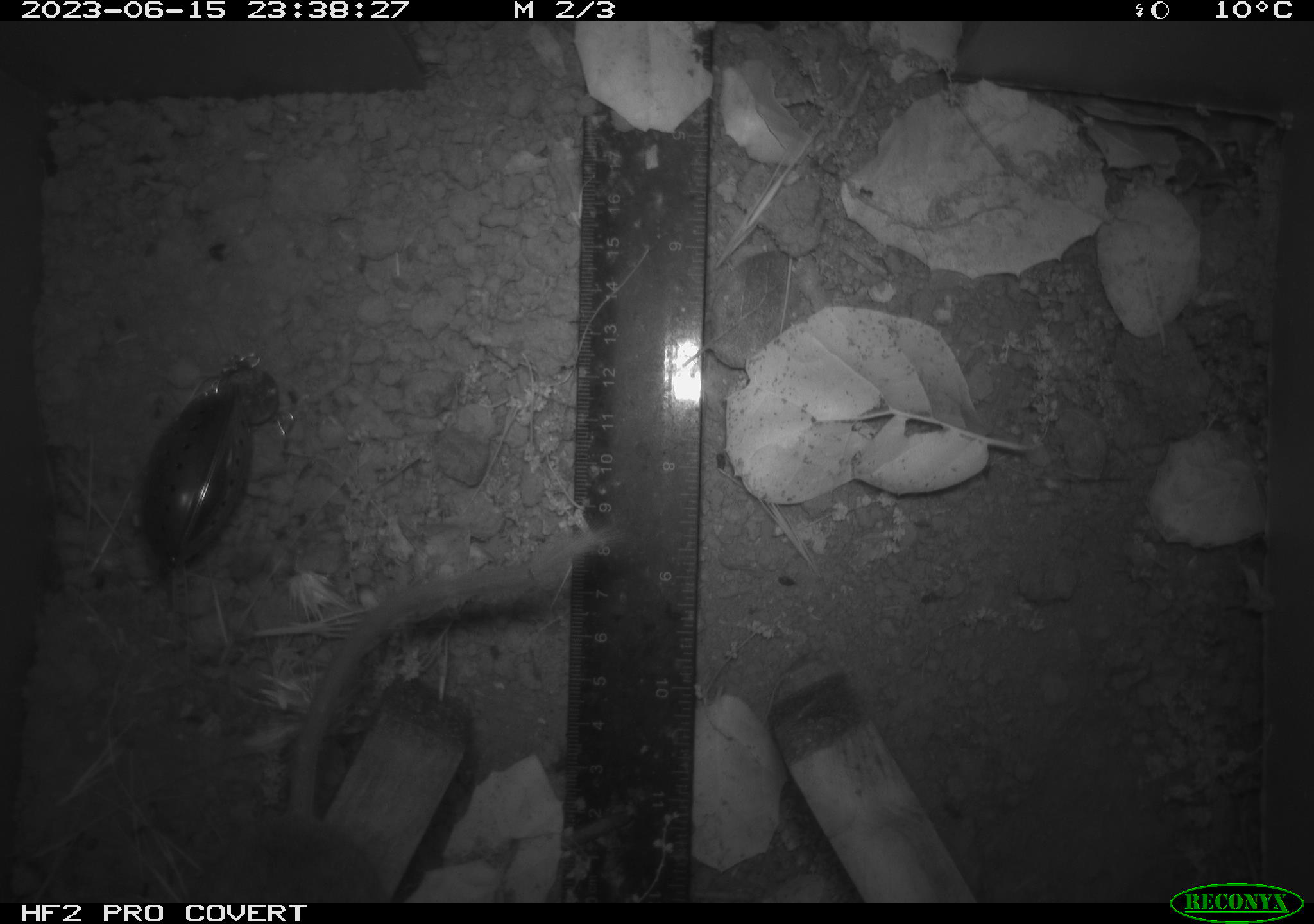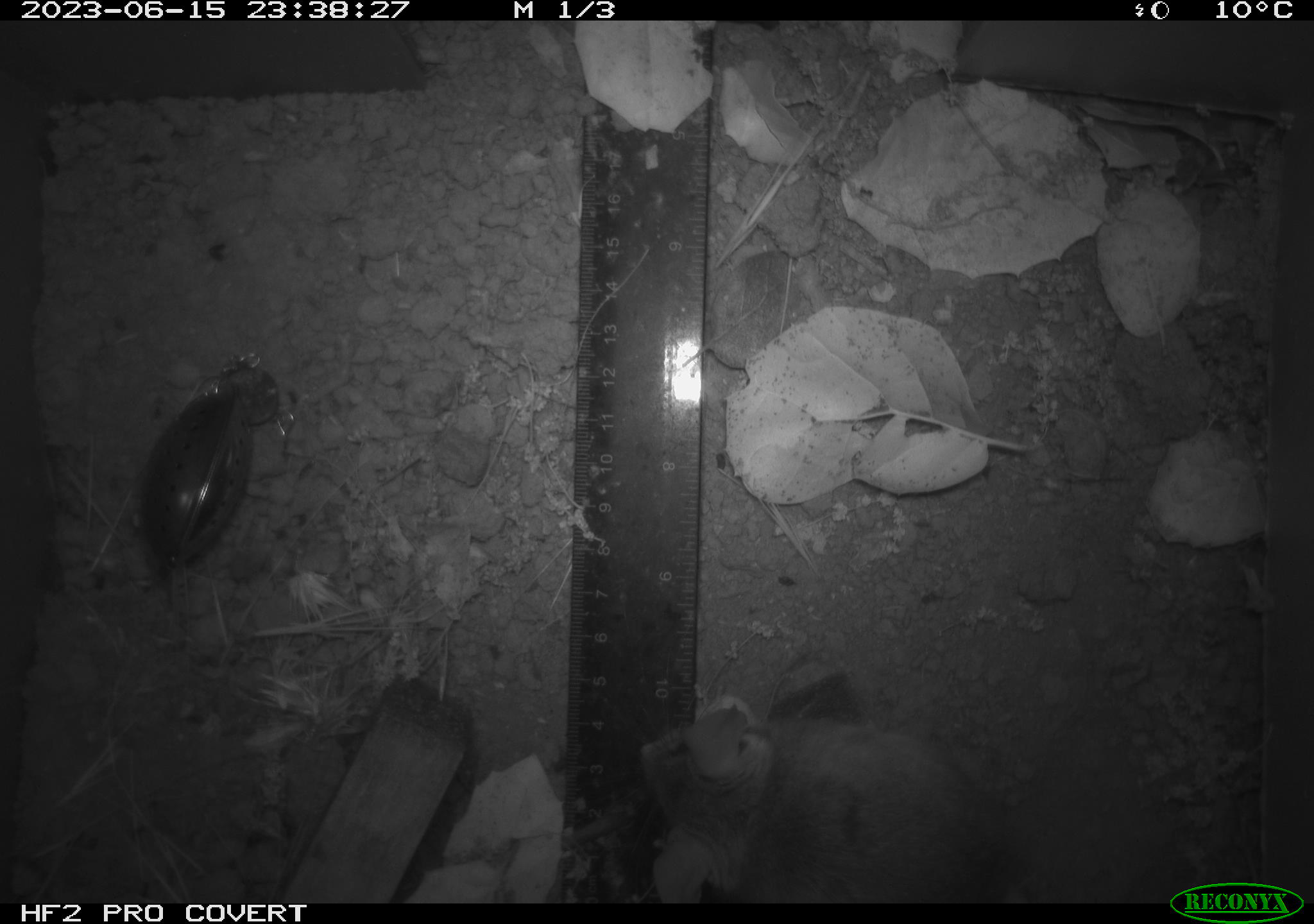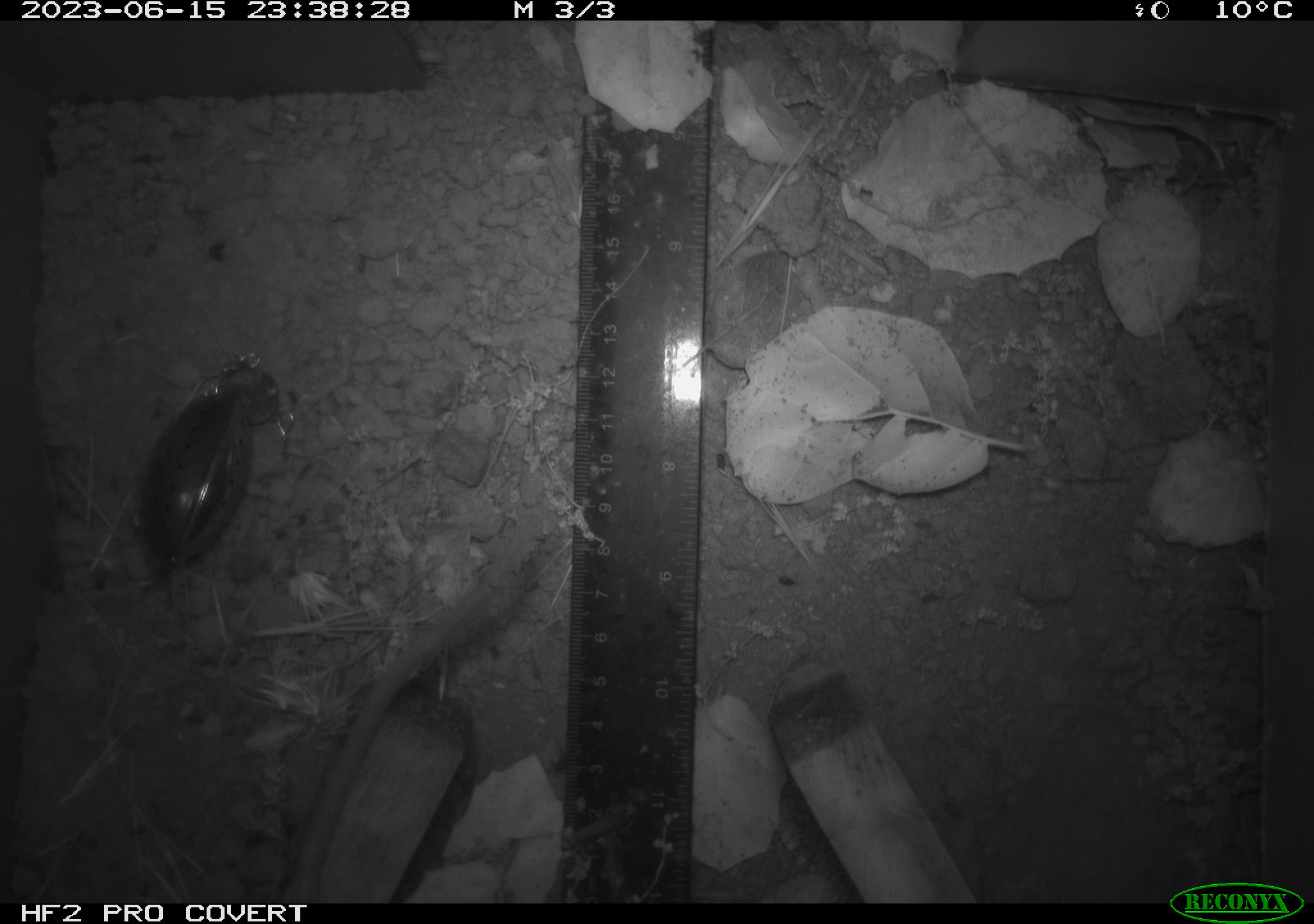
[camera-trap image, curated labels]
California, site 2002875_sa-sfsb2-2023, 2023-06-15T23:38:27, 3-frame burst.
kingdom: Animalia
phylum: Chordata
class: Mammalia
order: Rodentia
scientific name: Rodentia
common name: mouse species